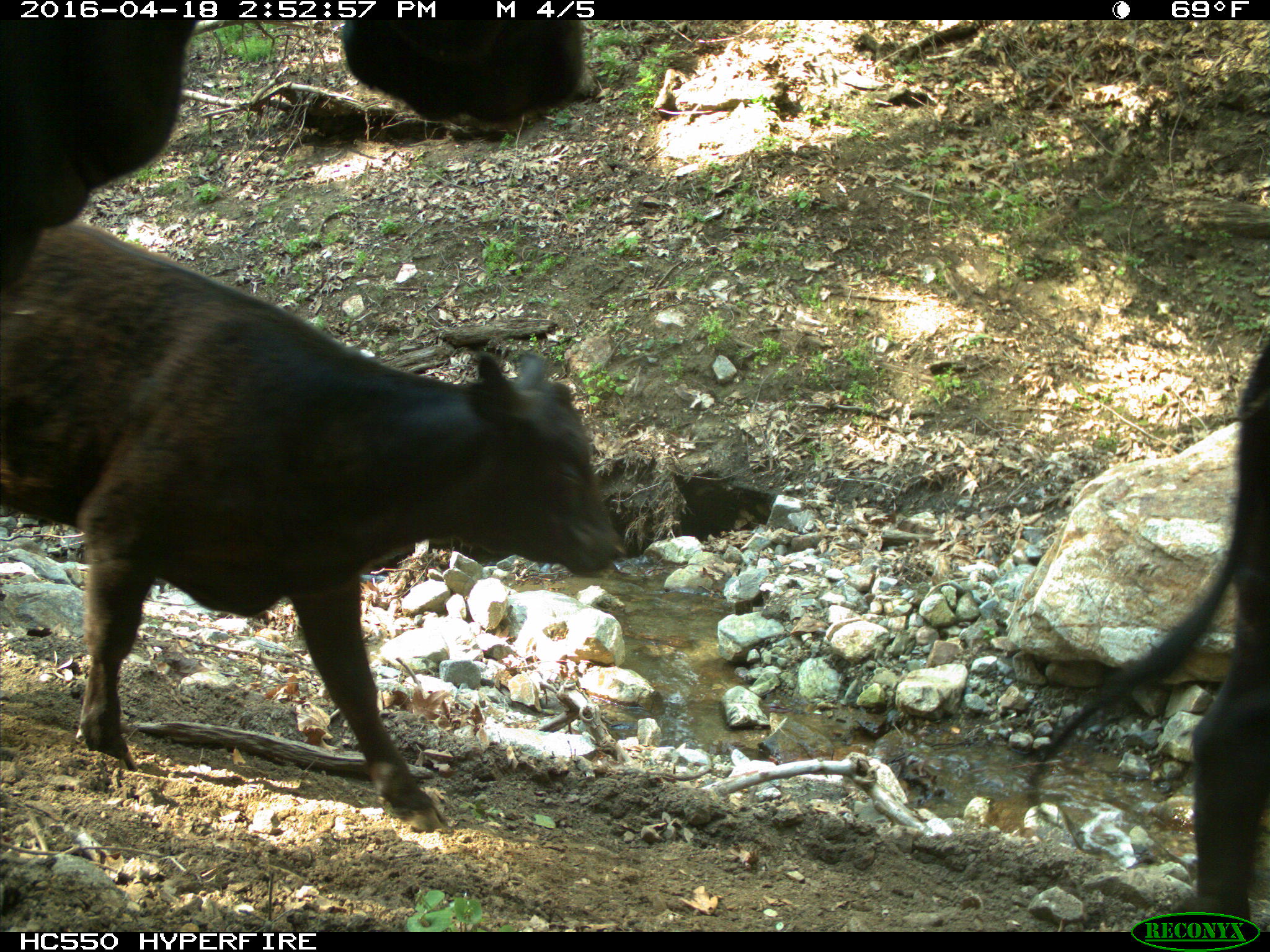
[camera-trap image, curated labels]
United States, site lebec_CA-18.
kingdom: Animalia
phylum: Chordata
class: Mammalia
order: Artiodactyla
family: Bovidae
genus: Bos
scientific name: Bos taurus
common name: domestic cow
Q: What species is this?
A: Bos taurus (domestic cow).